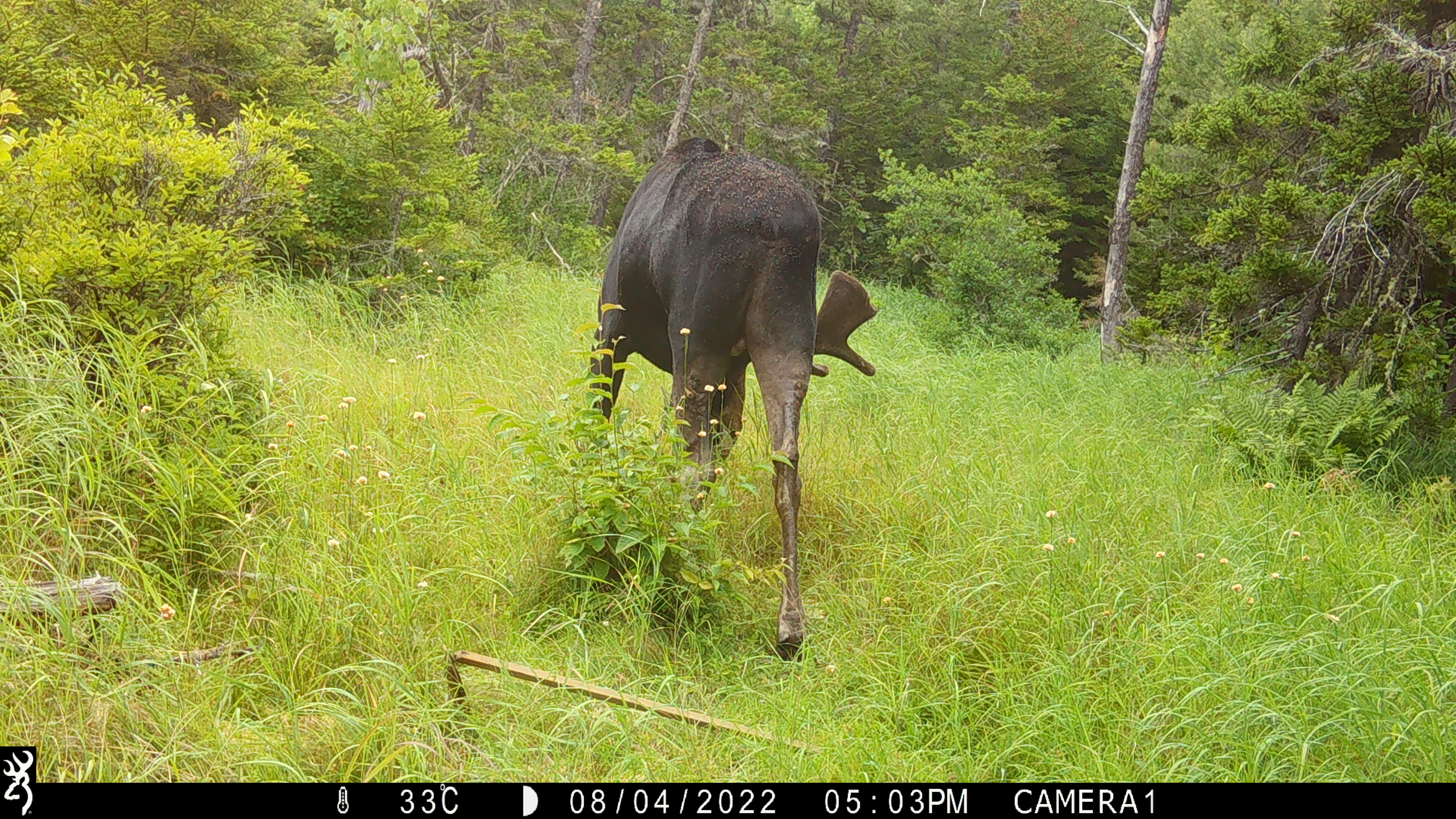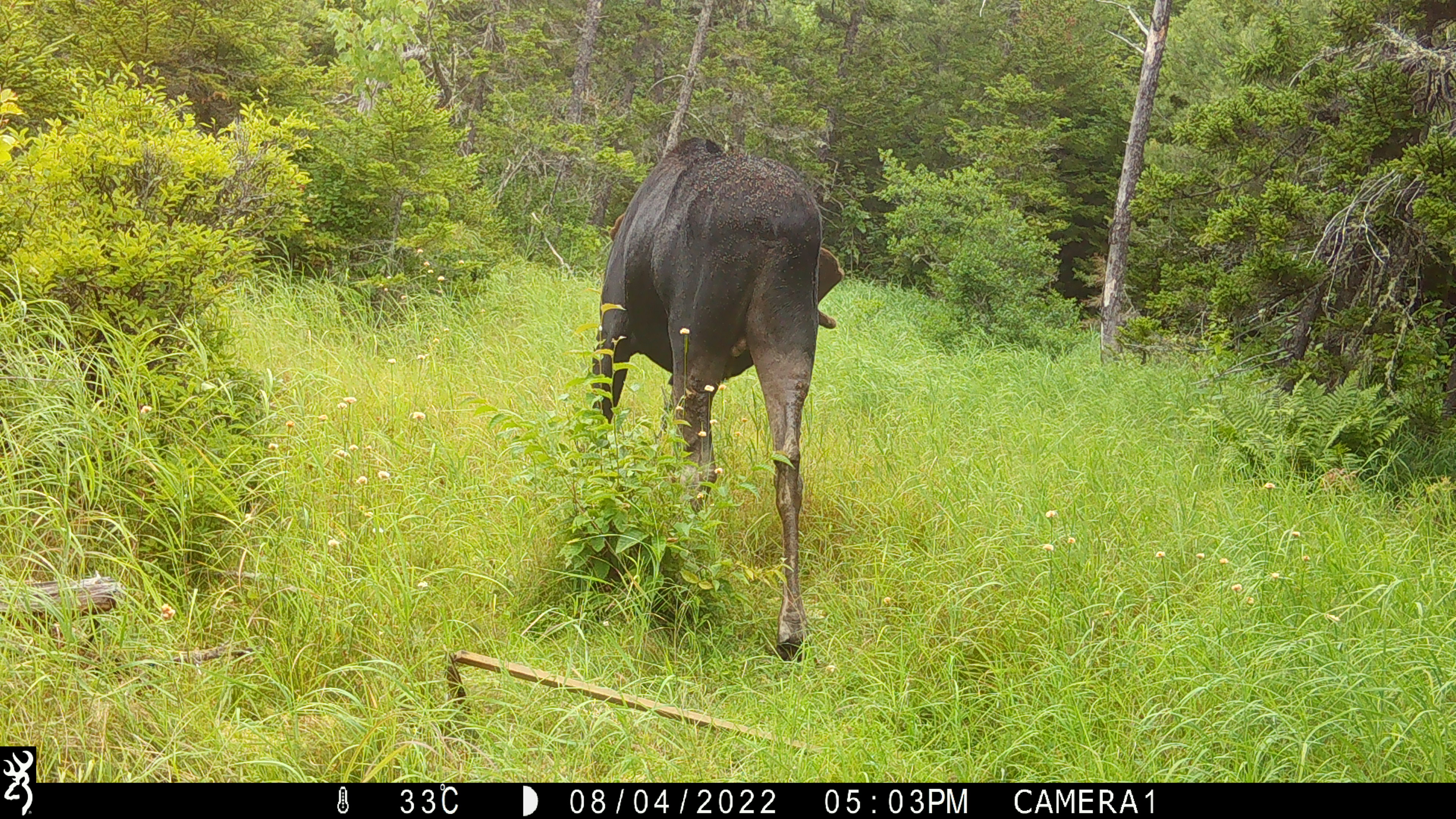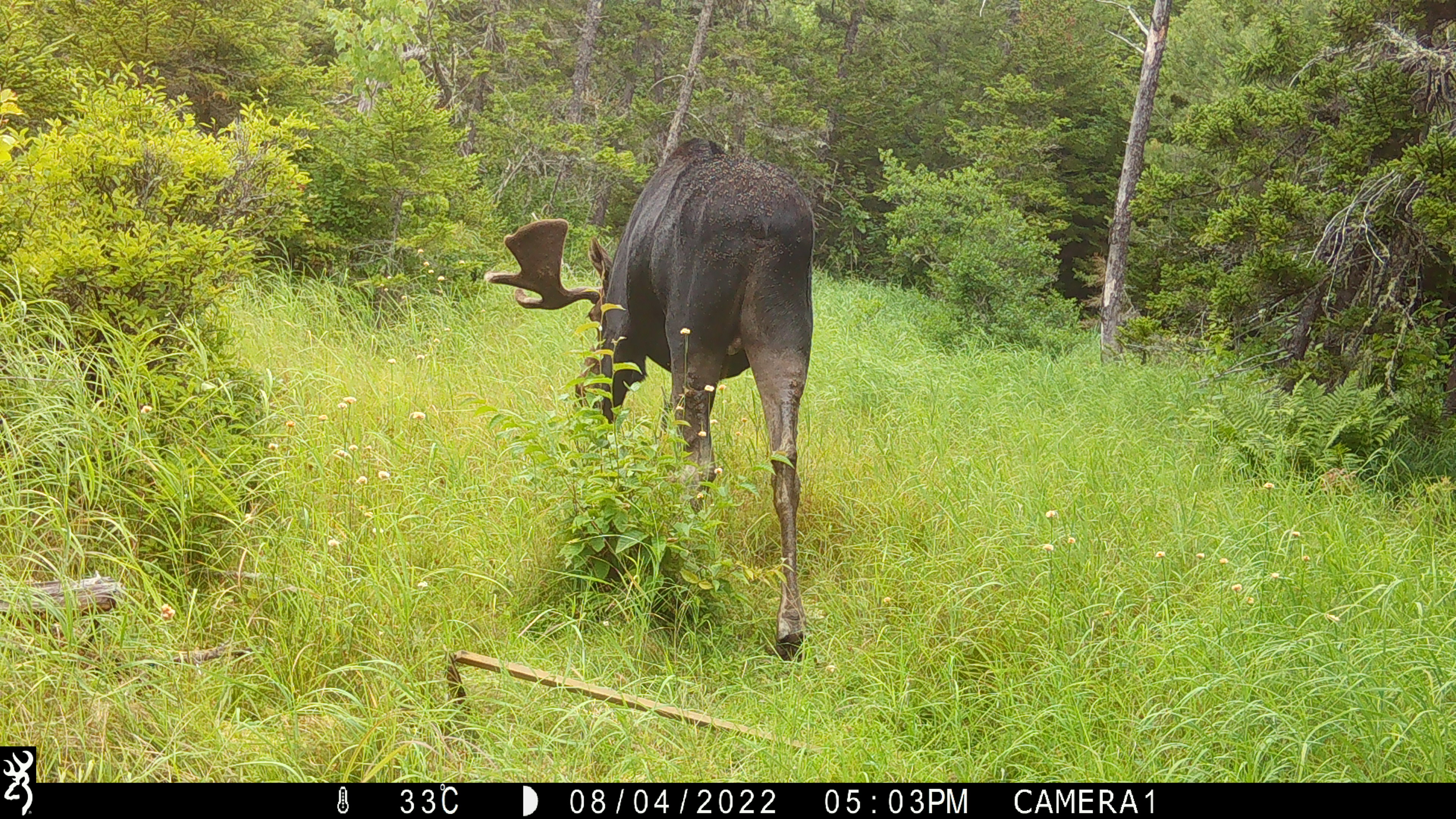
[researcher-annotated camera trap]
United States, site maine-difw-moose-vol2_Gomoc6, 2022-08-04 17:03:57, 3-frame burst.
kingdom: Animalia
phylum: Chordata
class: Mammalia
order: Artiodactyla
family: Cervidae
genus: Alces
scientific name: Alces alces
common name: moose